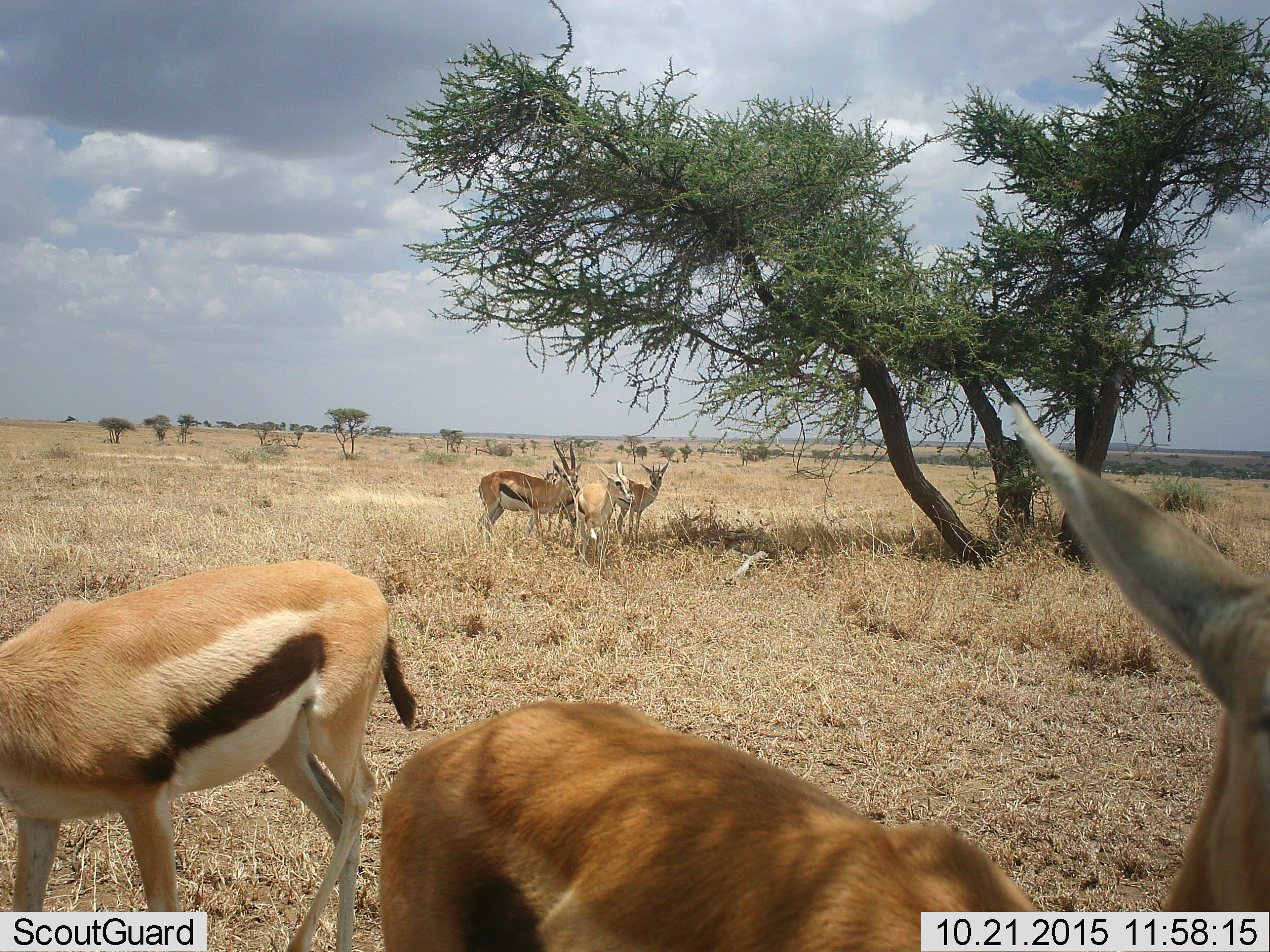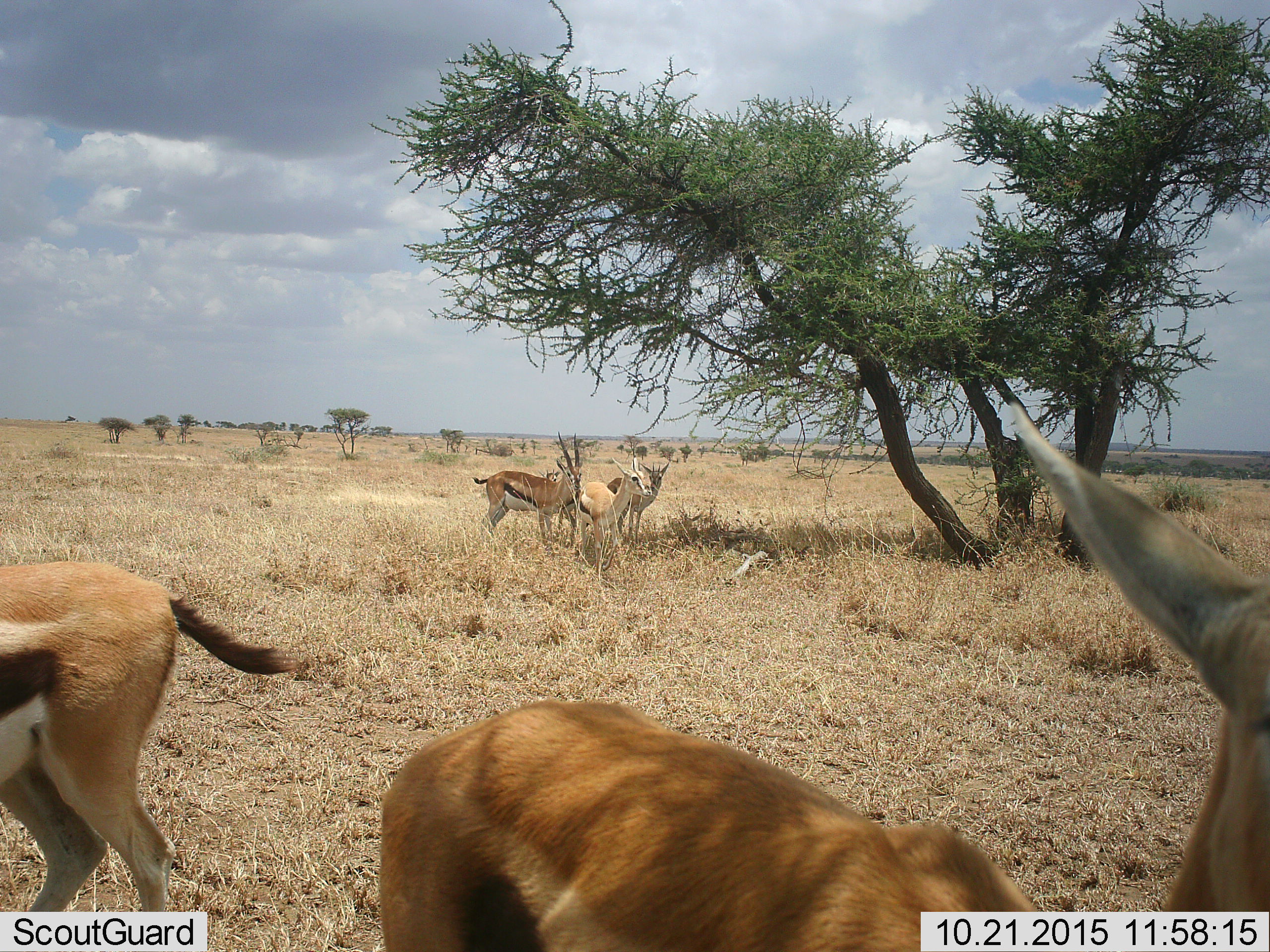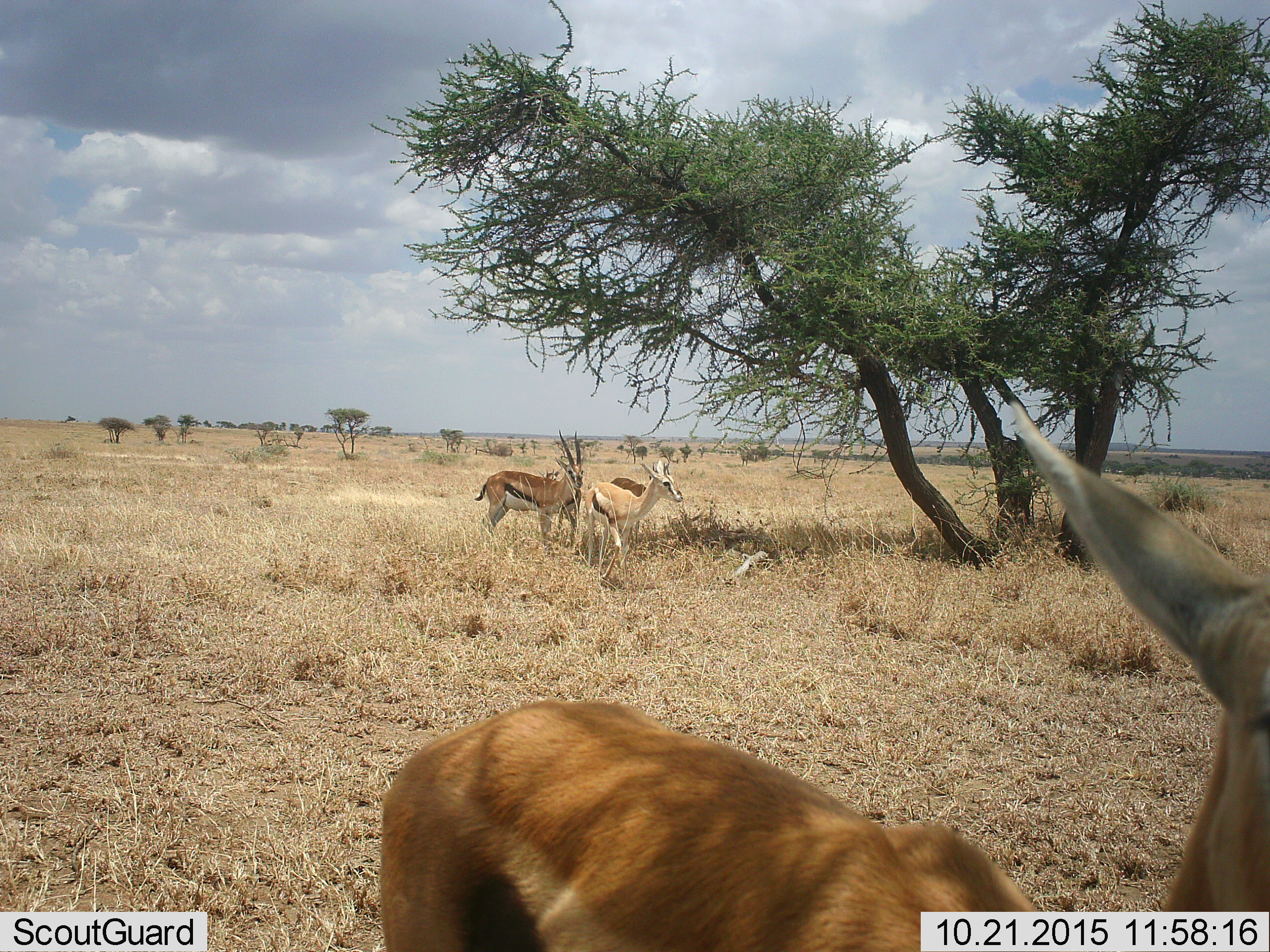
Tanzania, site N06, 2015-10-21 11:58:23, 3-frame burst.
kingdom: Animalia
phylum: Chordata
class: Mammalia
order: Artiodactyla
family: Bovidae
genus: Eudorcas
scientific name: Eudorcas thomsonii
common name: thomson's gazelle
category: gazellethomsons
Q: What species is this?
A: Gazellethomsons (thomson's gazelle) (Eudorcas thomsonii).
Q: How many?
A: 6.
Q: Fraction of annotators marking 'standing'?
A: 100%.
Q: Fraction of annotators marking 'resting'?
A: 17%.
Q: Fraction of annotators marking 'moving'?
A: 50%.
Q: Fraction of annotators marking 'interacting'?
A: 33%.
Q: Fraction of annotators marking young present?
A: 33%.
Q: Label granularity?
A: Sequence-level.